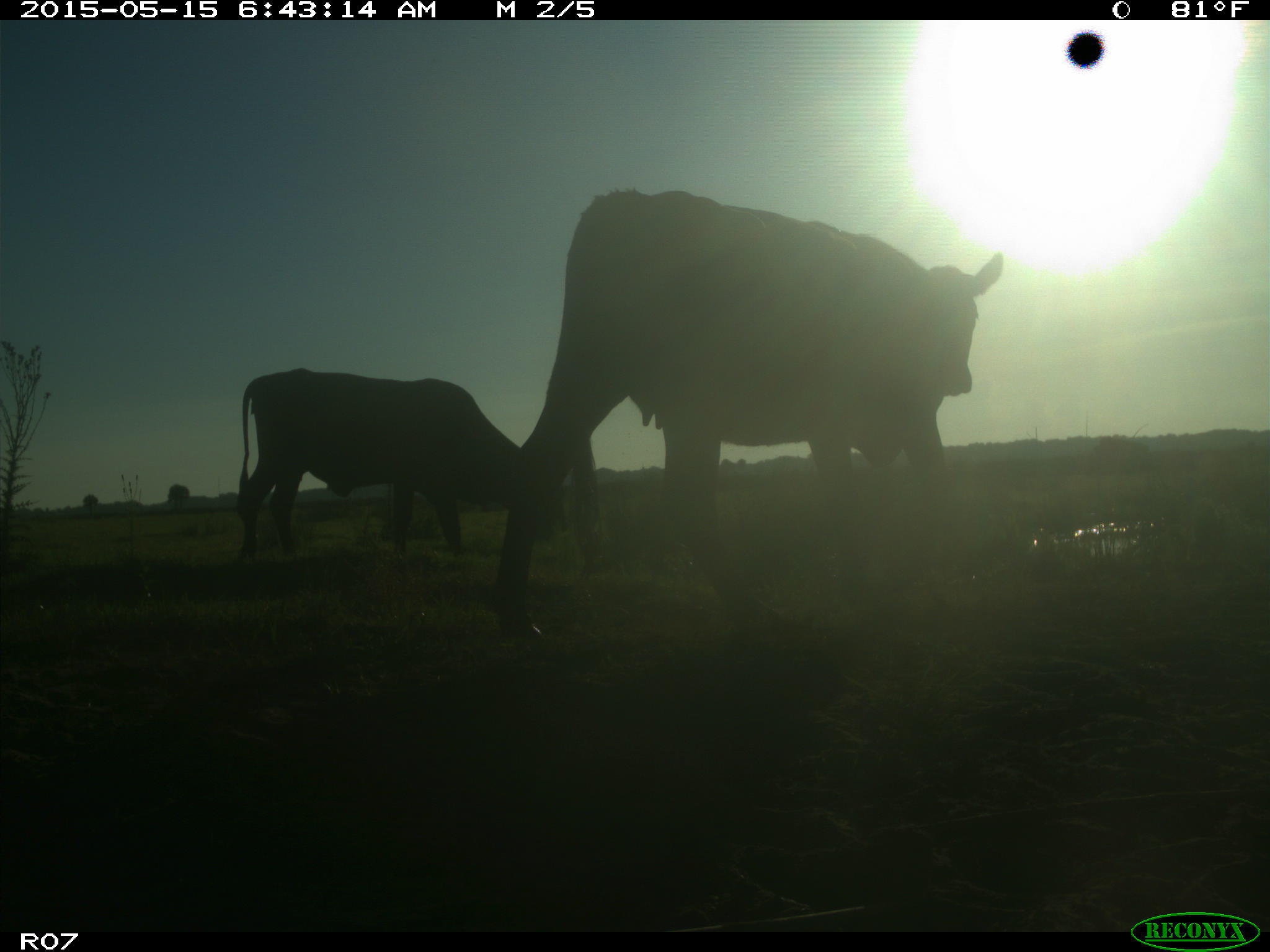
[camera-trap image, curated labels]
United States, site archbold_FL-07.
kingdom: Animalia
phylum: Chordata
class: Mammalia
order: Artiodactyla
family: Bovidae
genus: Bos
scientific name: Bos taurus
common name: domestic cow